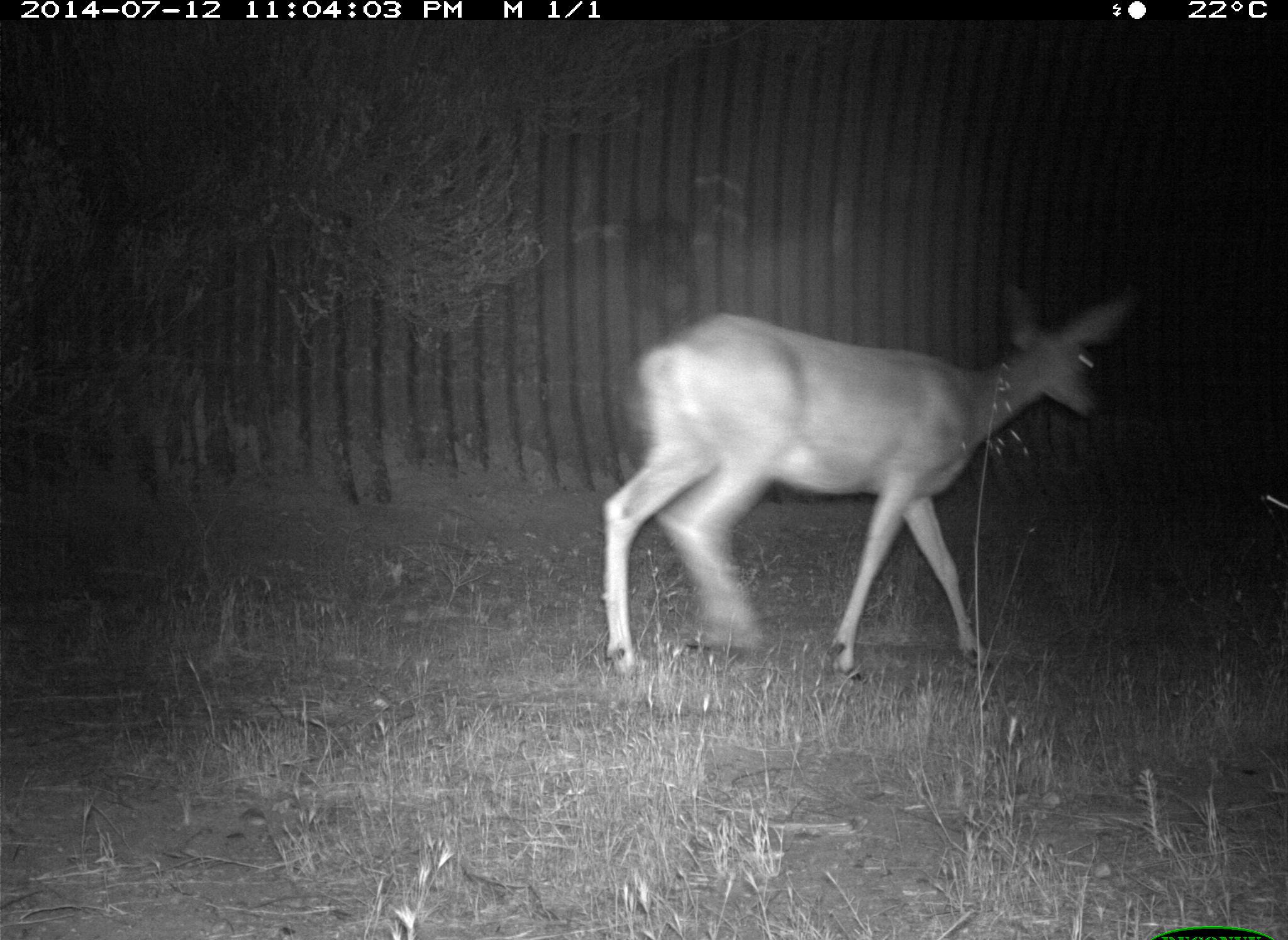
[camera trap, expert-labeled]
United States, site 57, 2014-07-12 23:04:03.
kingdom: Animalia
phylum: Chordata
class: Mammalia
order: Artiodactyla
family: Cervidae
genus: Odocoileus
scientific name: Odocoileus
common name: deer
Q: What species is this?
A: Deer (Odocoileus).